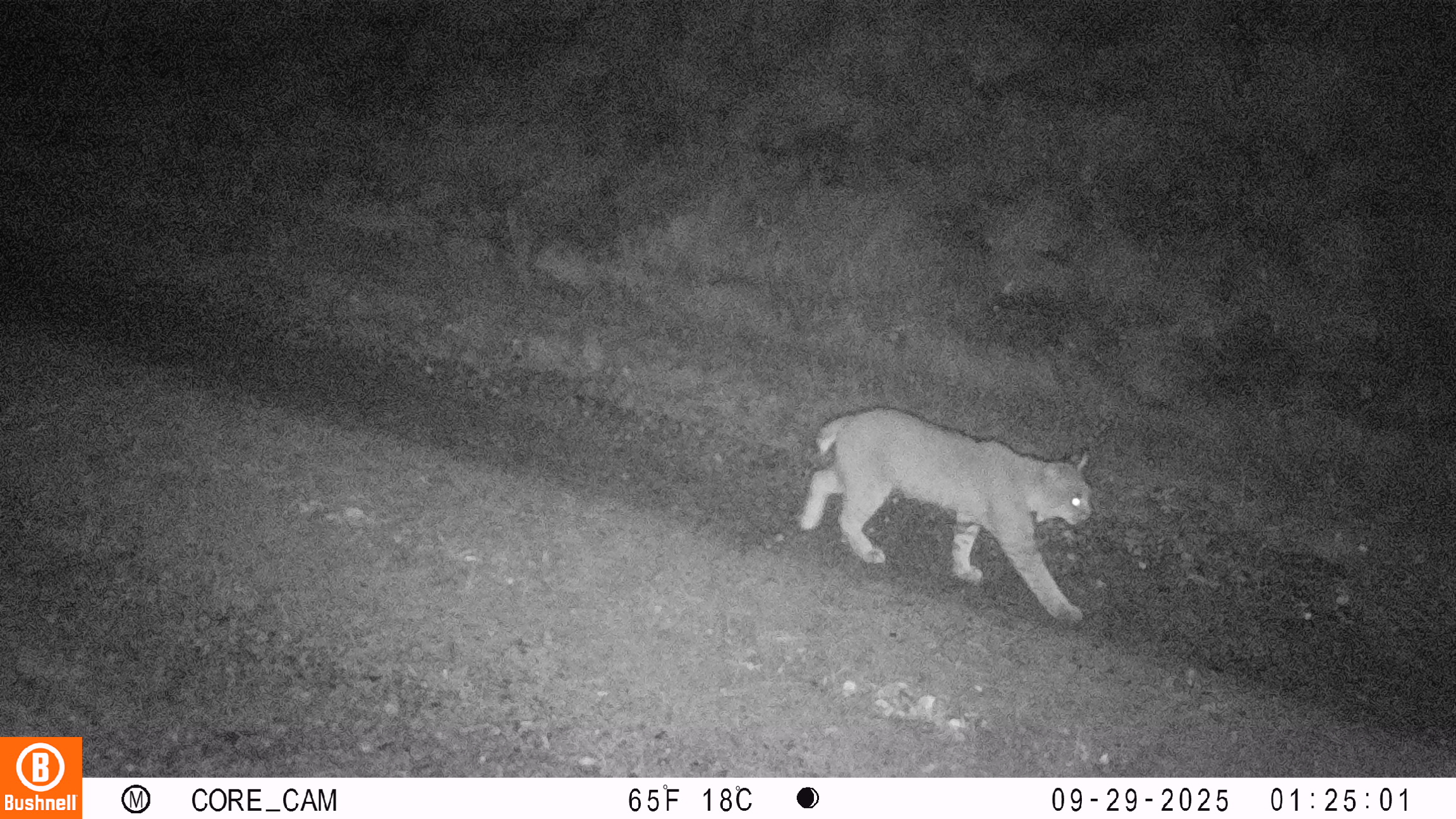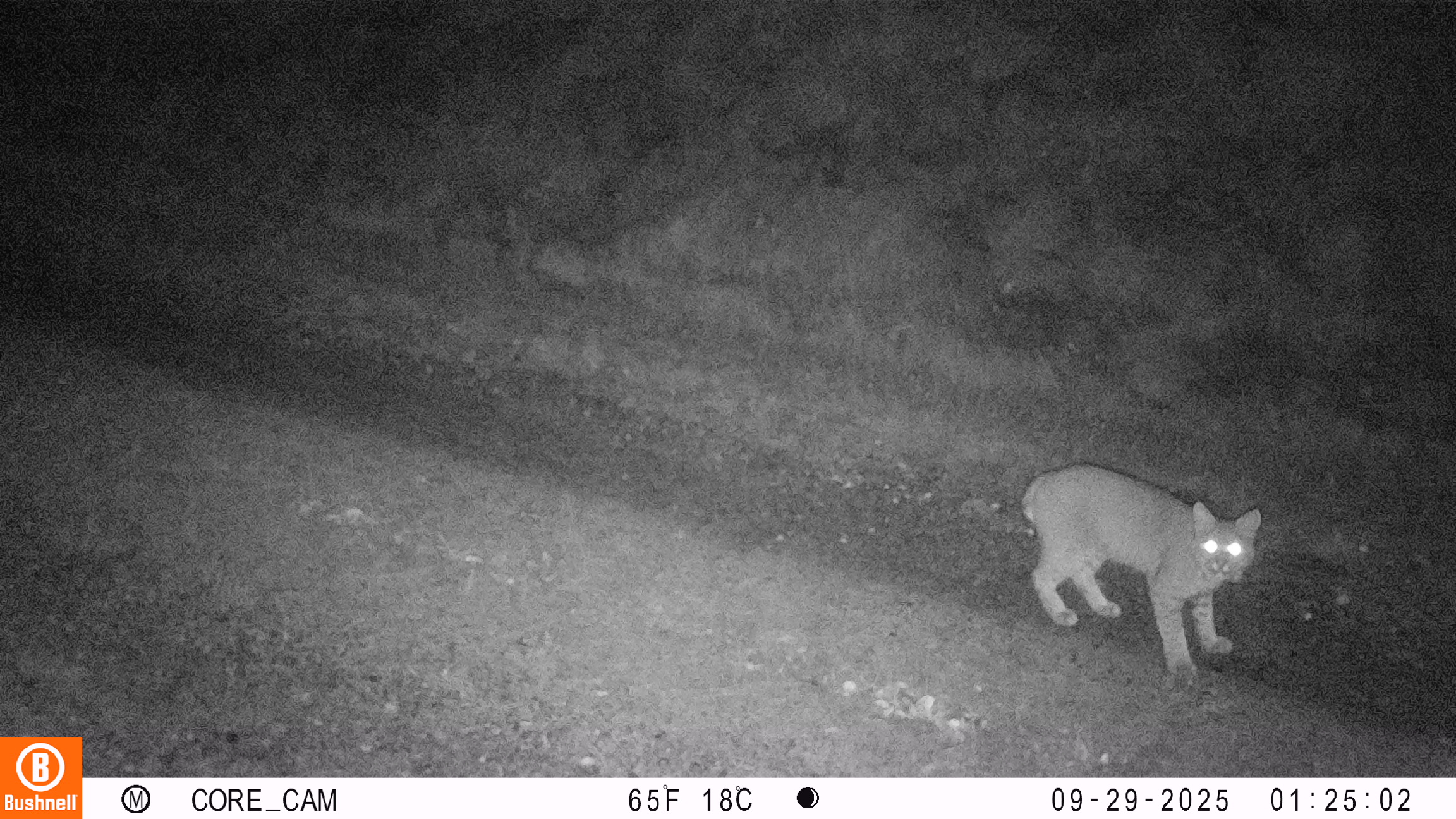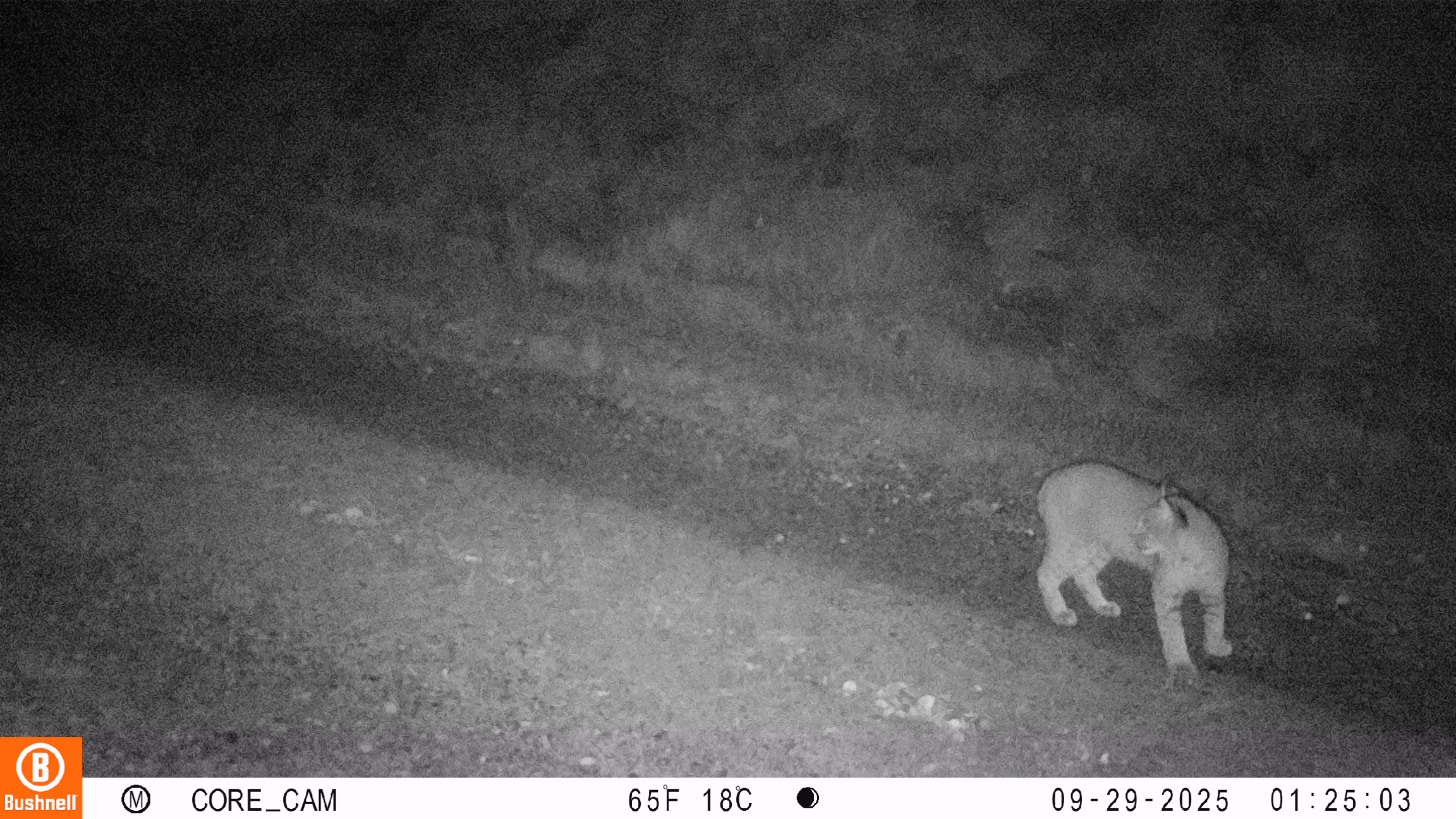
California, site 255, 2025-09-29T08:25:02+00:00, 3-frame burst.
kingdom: Animalia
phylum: Chordata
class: Mammalia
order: Carnivora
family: Felidae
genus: Lynx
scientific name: Lynx rufus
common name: bobcat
Bobcat (Lynx rufus).